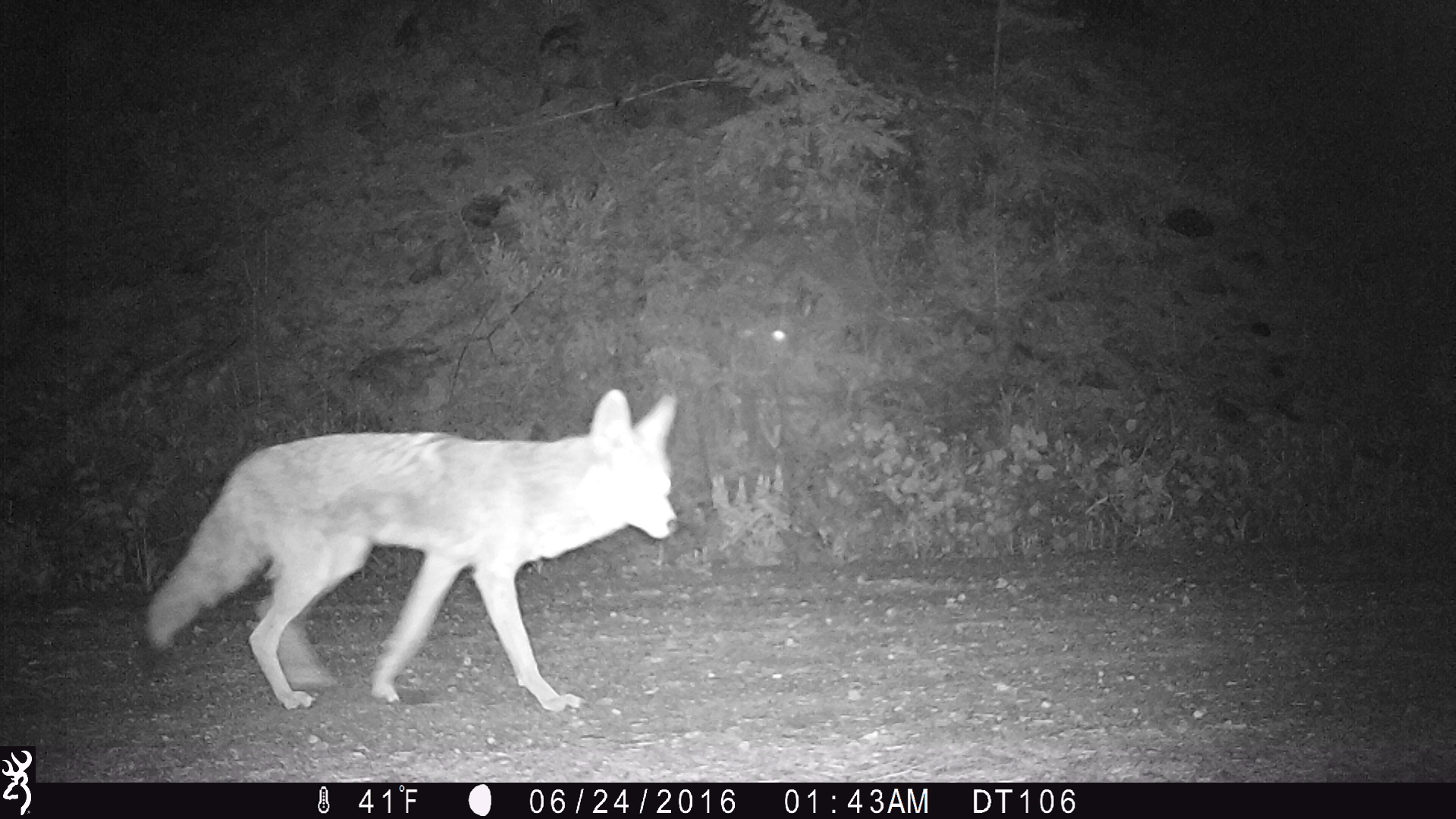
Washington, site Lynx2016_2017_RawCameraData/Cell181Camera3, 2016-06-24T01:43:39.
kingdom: Animalia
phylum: Chordata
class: Mammalia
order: Carnivora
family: Canidae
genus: Canis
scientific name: Canis latrans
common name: coyote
Canis latrans (coyote). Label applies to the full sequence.